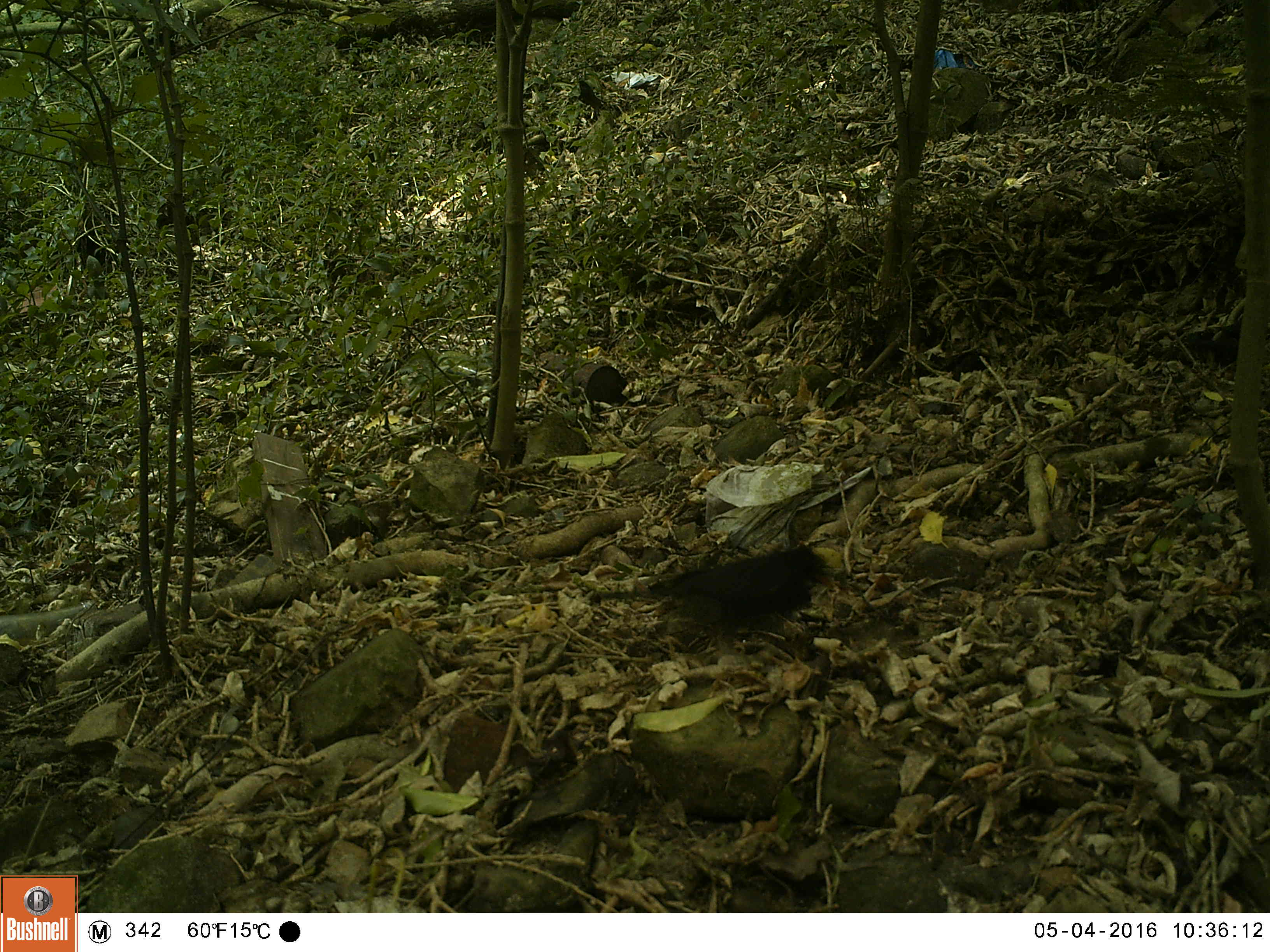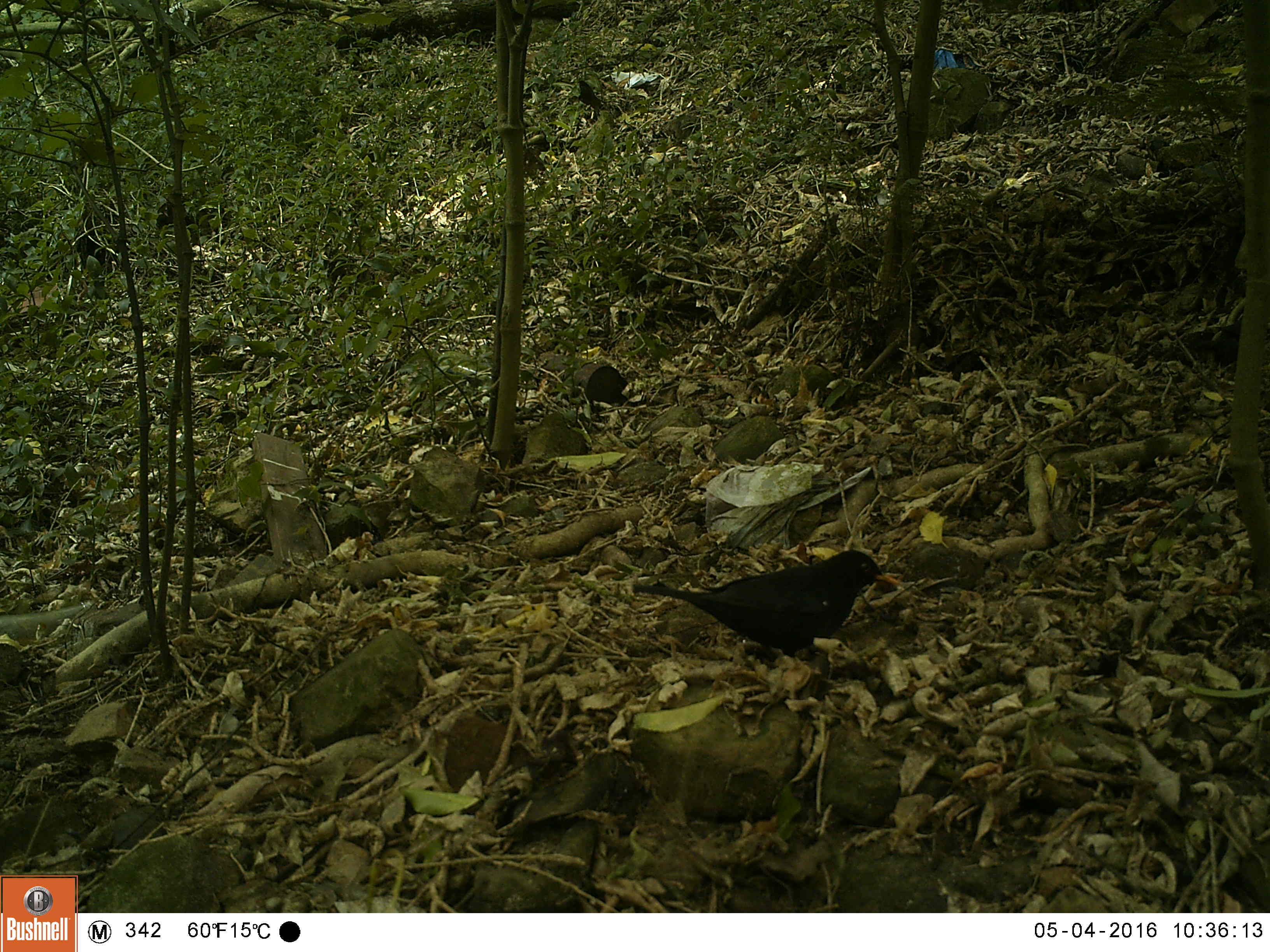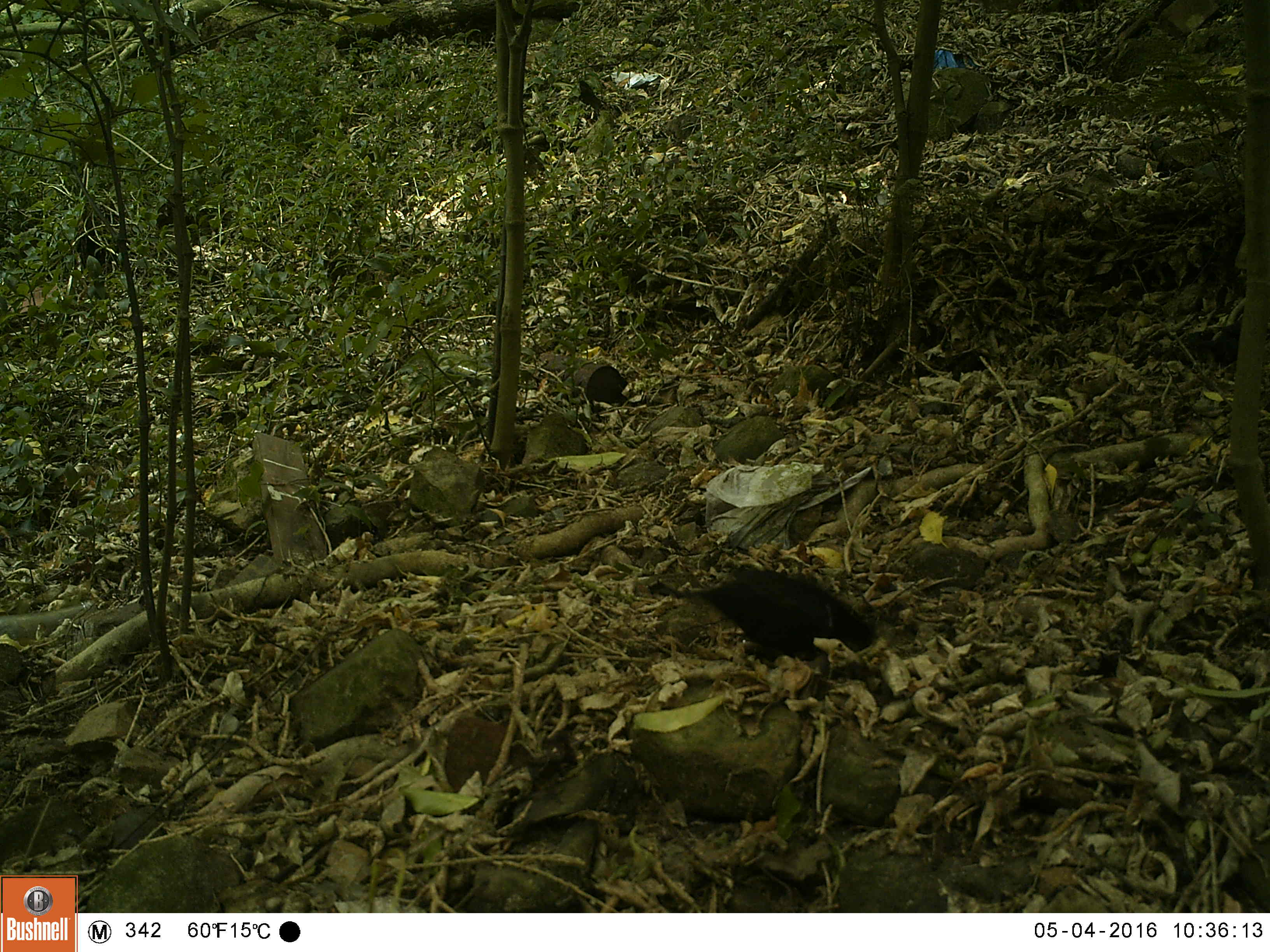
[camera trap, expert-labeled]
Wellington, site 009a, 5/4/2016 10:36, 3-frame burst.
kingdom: Animalia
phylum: Chordata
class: Aves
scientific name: Aves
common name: bird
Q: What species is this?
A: Bird (Aves).